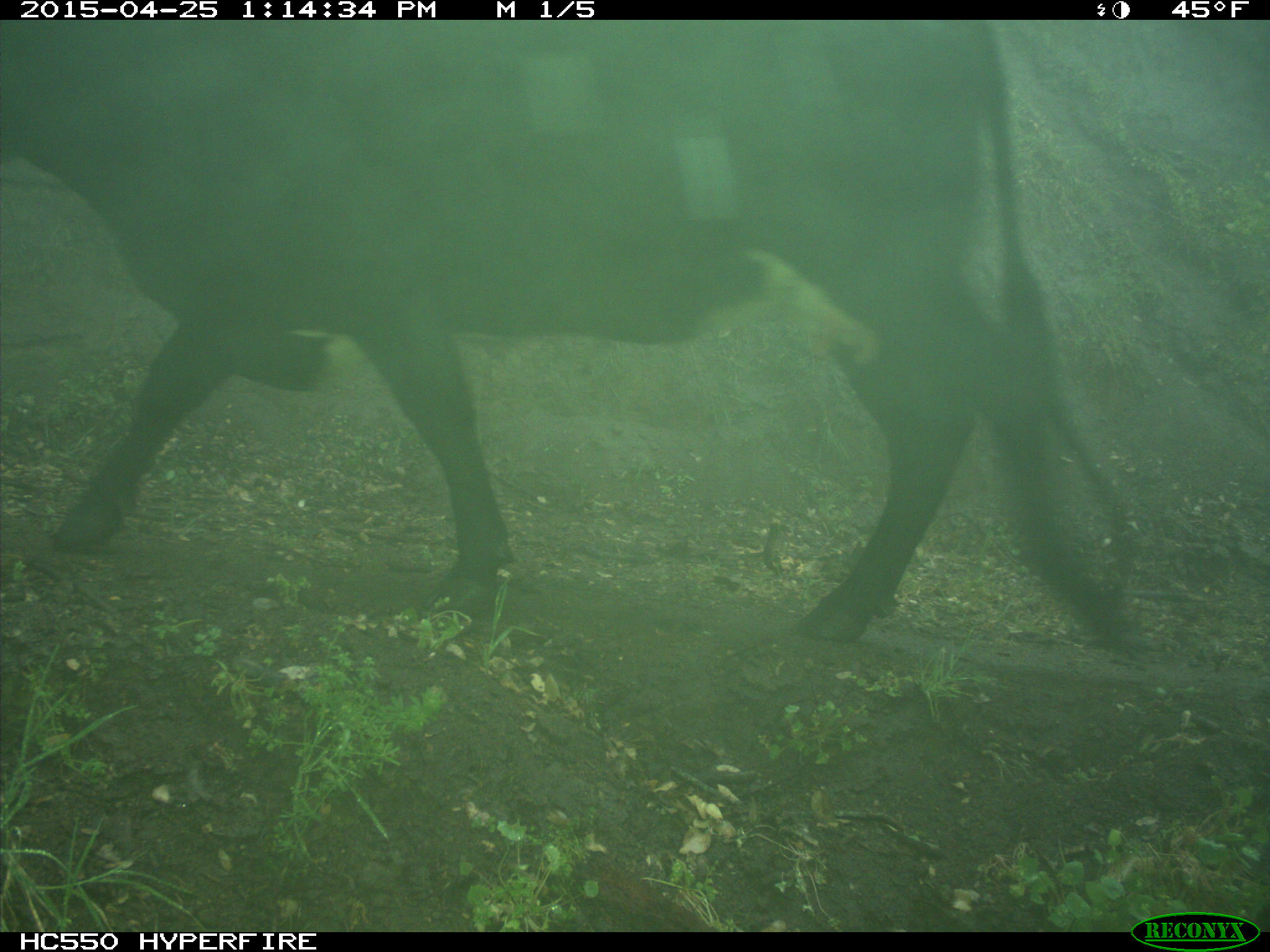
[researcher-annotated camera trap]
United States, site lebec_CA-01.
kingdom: Animalia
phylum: Chordata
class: Mammalia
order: Artiodactyla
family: Bovidae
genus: Bos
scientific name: Bos taurus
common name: domestic cow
Bos taurus (domestic cow).